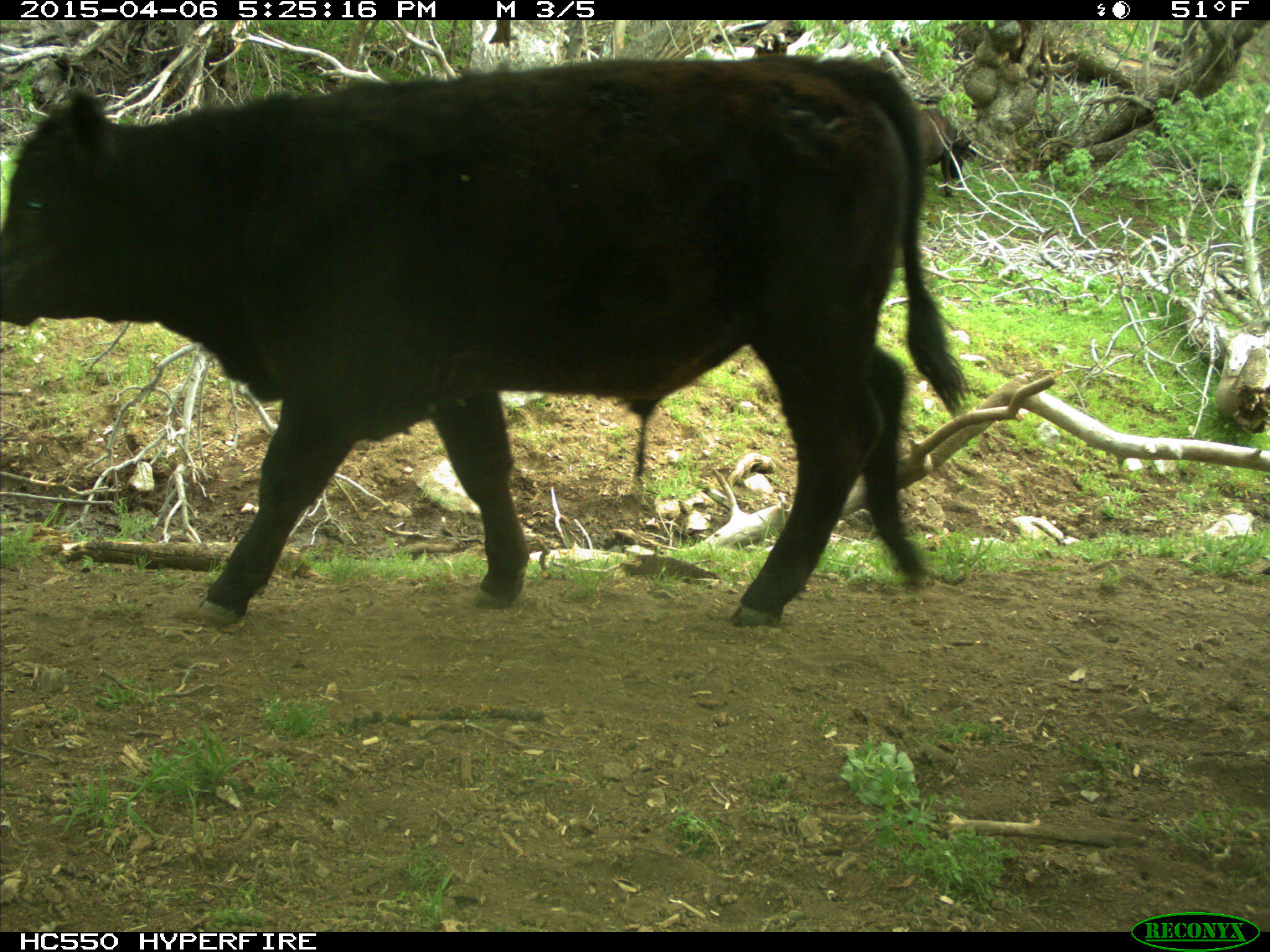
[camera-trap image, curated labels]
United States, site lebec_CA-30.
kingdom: Animalia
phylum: Chordata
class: Mammalia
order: Artiodactyla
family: Bovidae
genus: Bos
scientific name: Bos taurus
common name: domestic cow